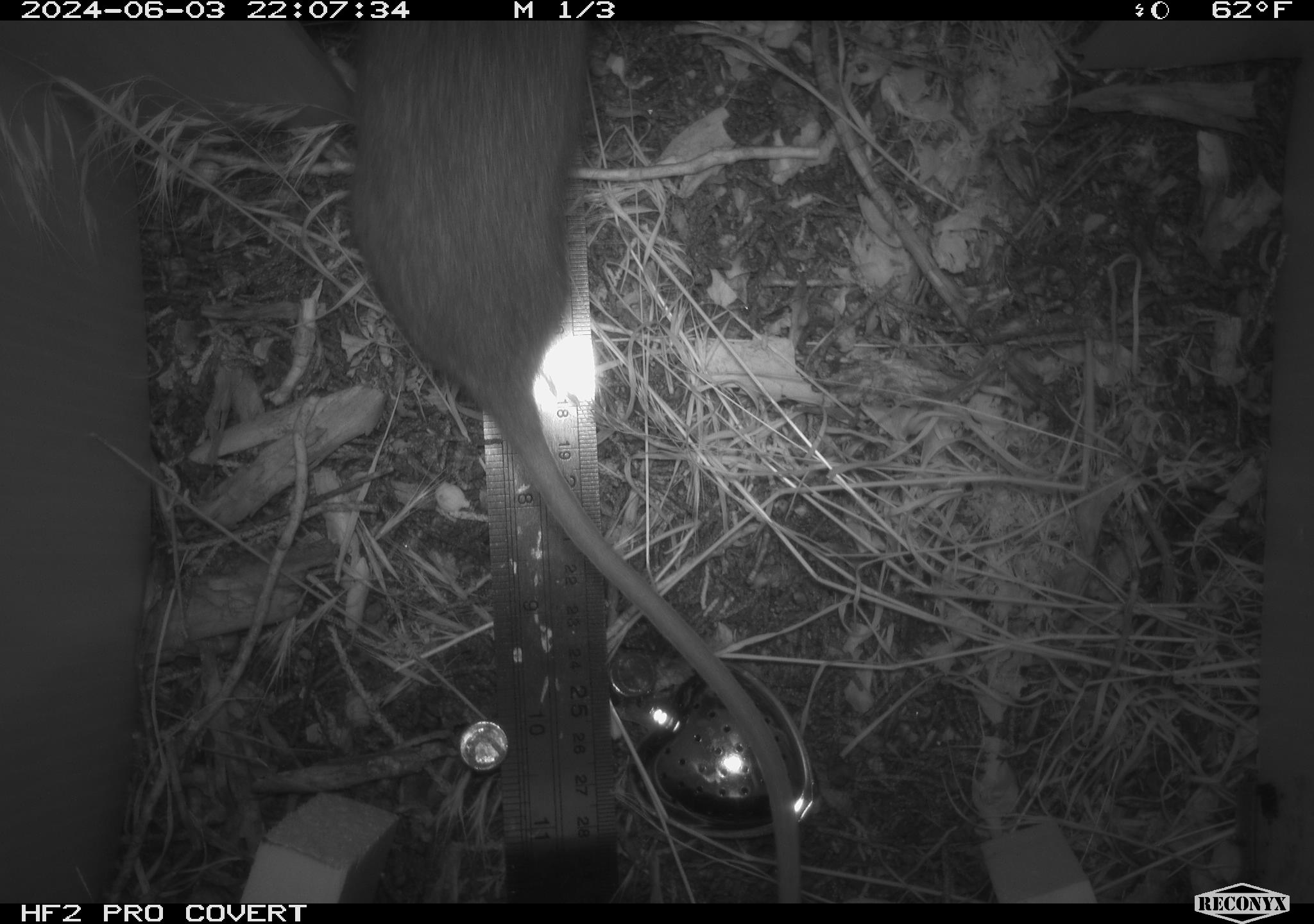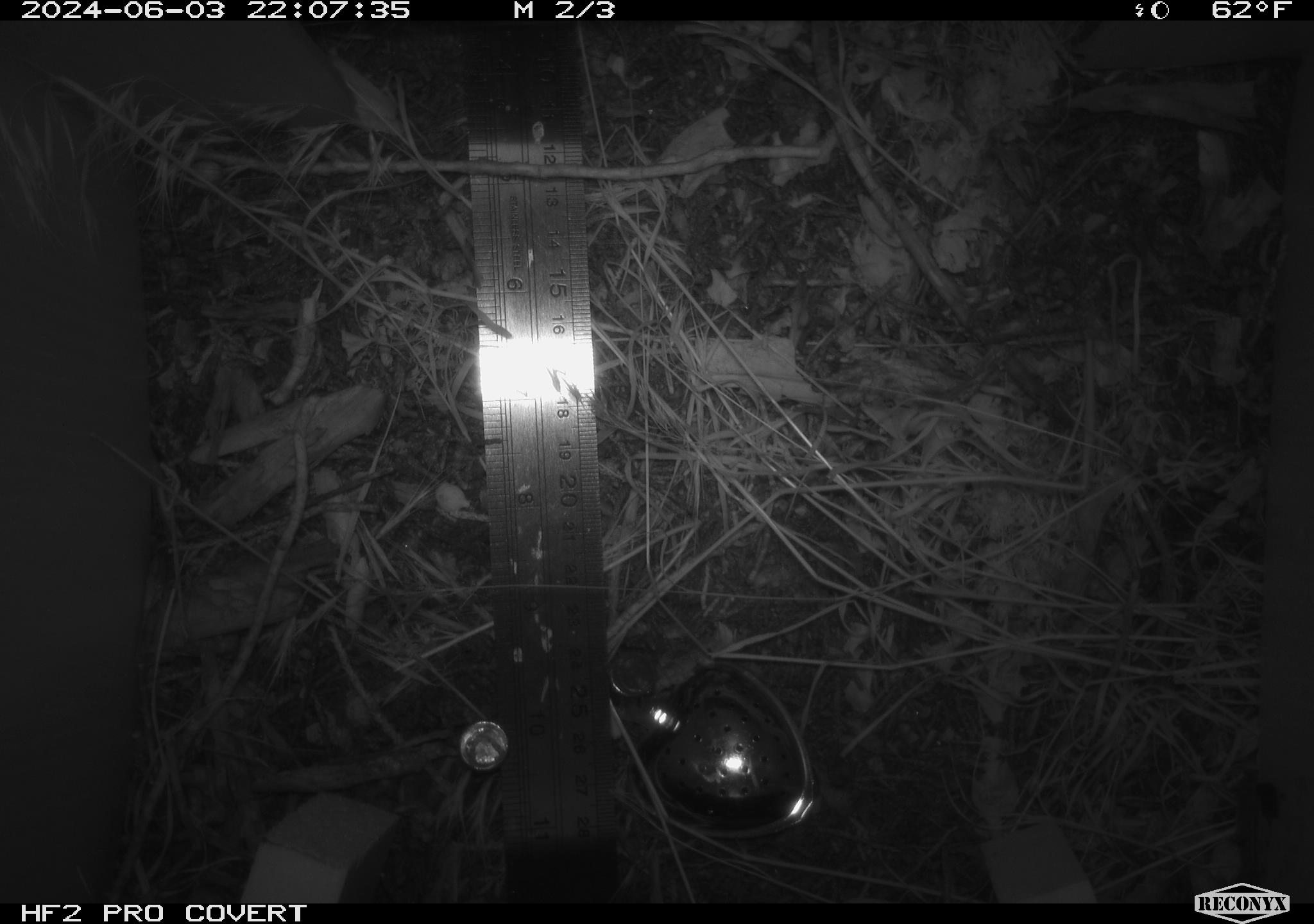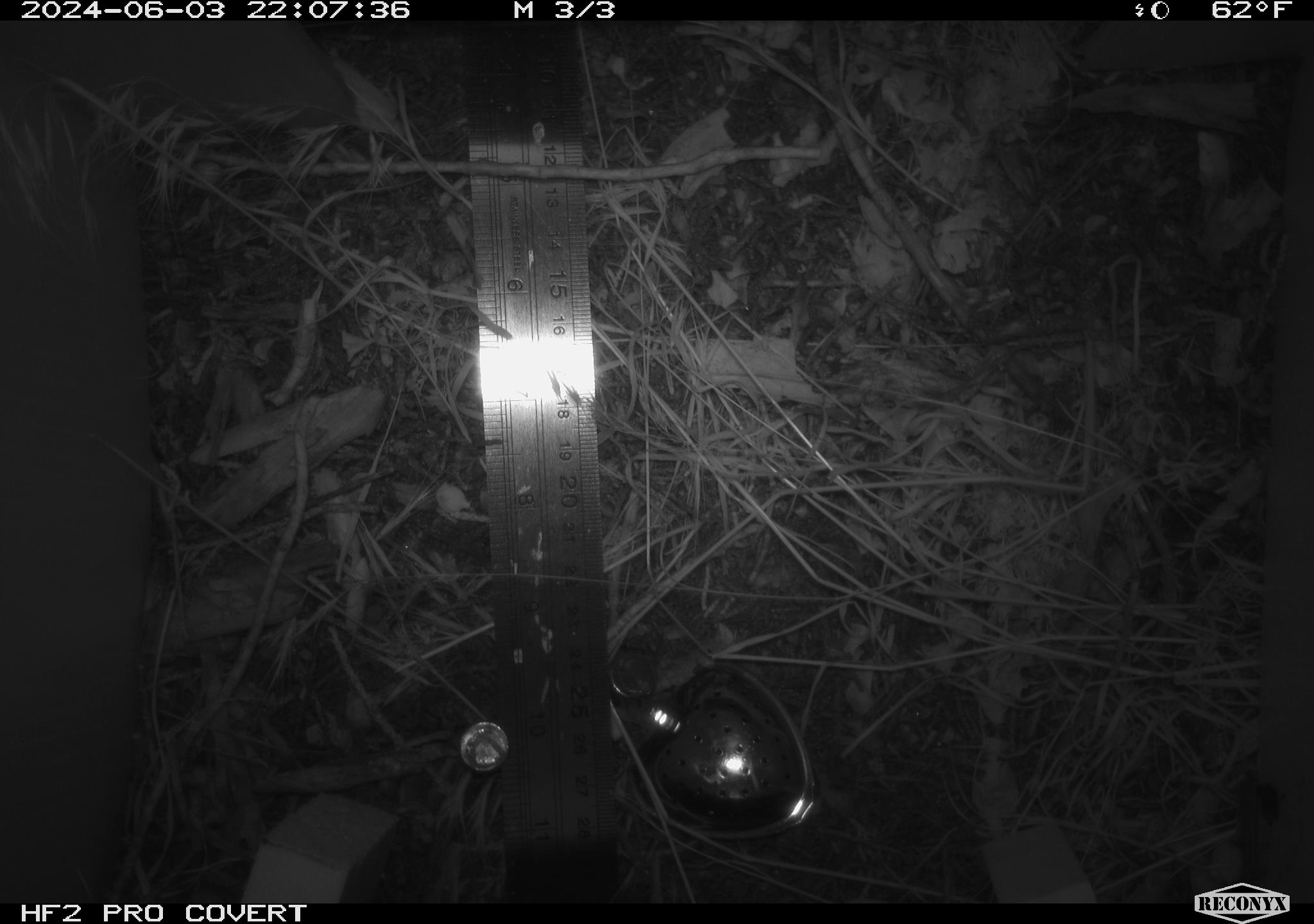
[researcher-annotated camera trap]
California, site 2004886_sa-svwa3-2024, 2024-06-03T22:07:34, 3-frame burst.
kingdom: Animalia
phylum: Chordata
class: Mammalia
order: Rodentia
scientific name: Rodentia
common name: woodrat or rat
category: woodrat or rat species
Woodrat or rat species (woodrat or rat) (Rodentia).